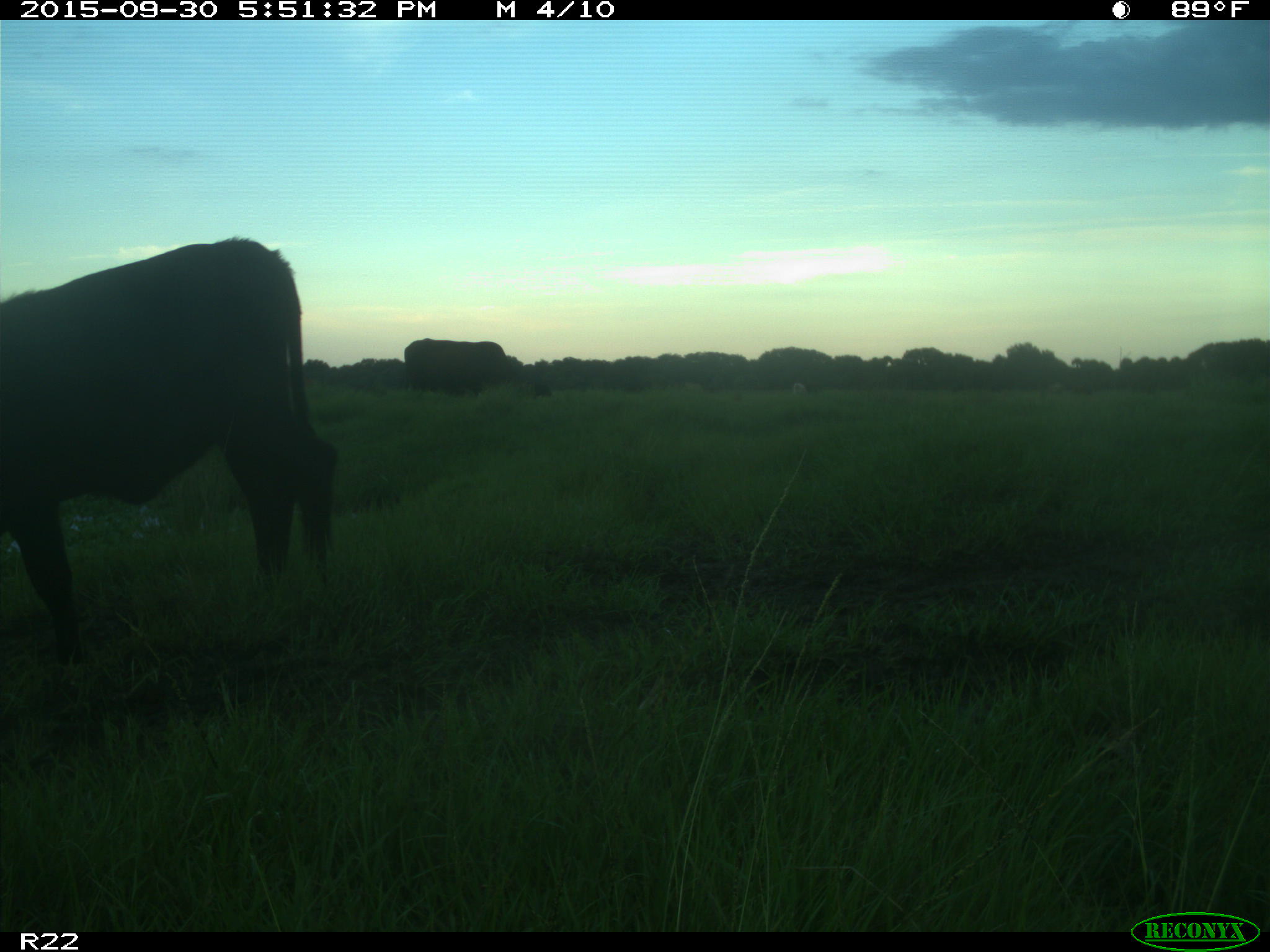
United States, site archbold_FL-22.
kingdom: Animalia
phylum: Chordata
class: Mammalia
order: Artiodactyla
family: Bovidae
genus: Bos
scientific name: Bos taurus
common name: domestic cow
Bos taurus (domestic cow).